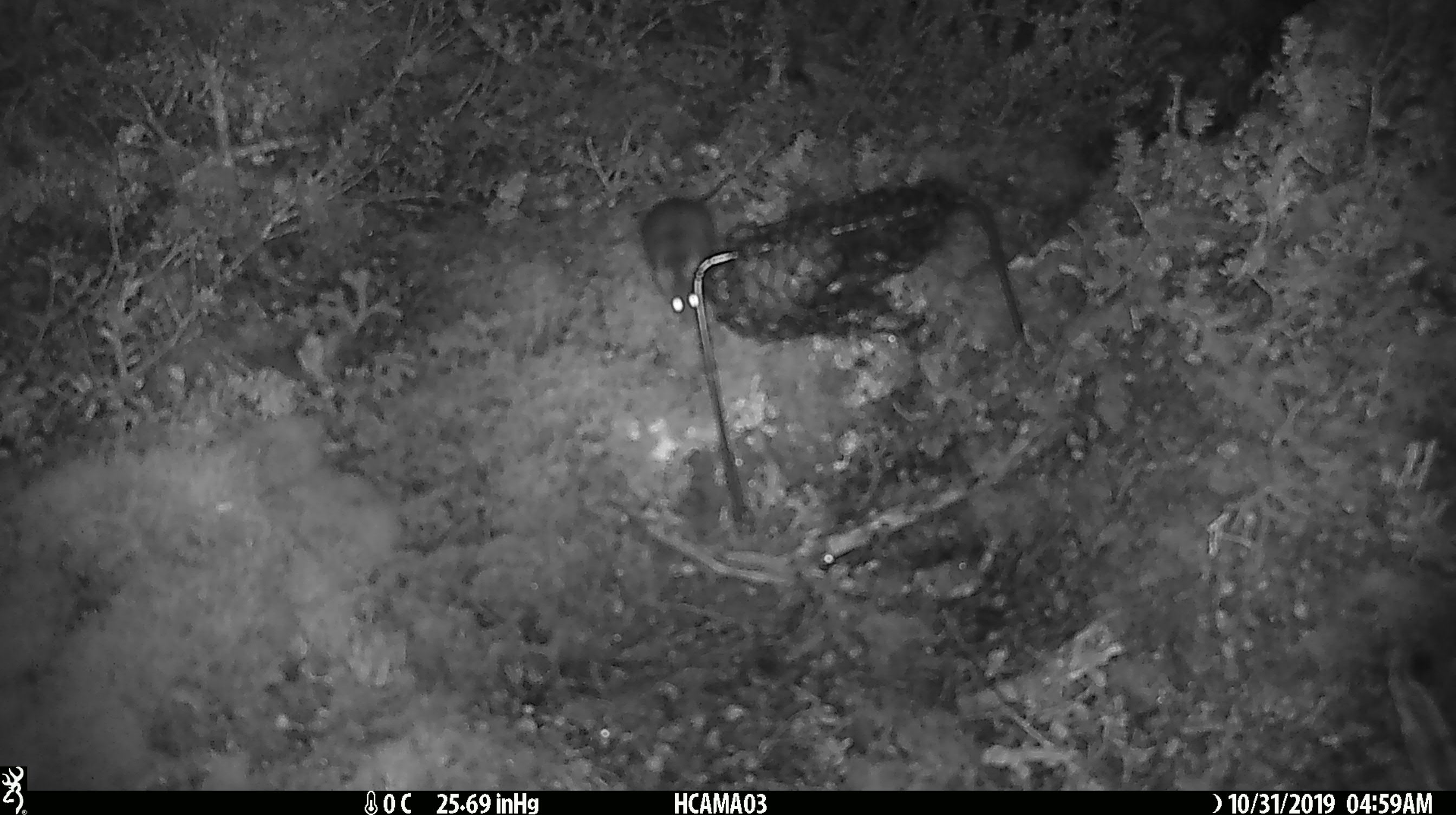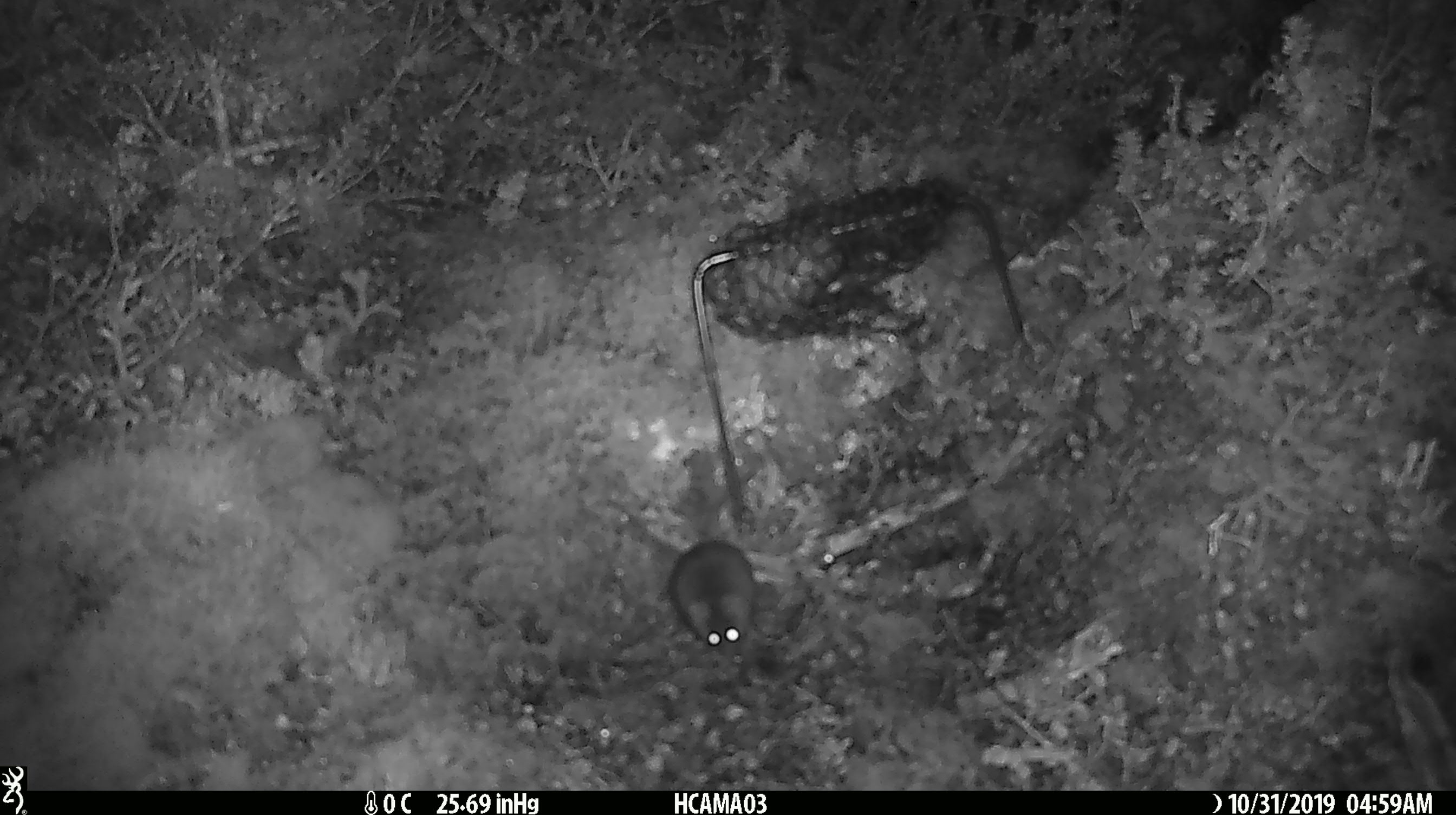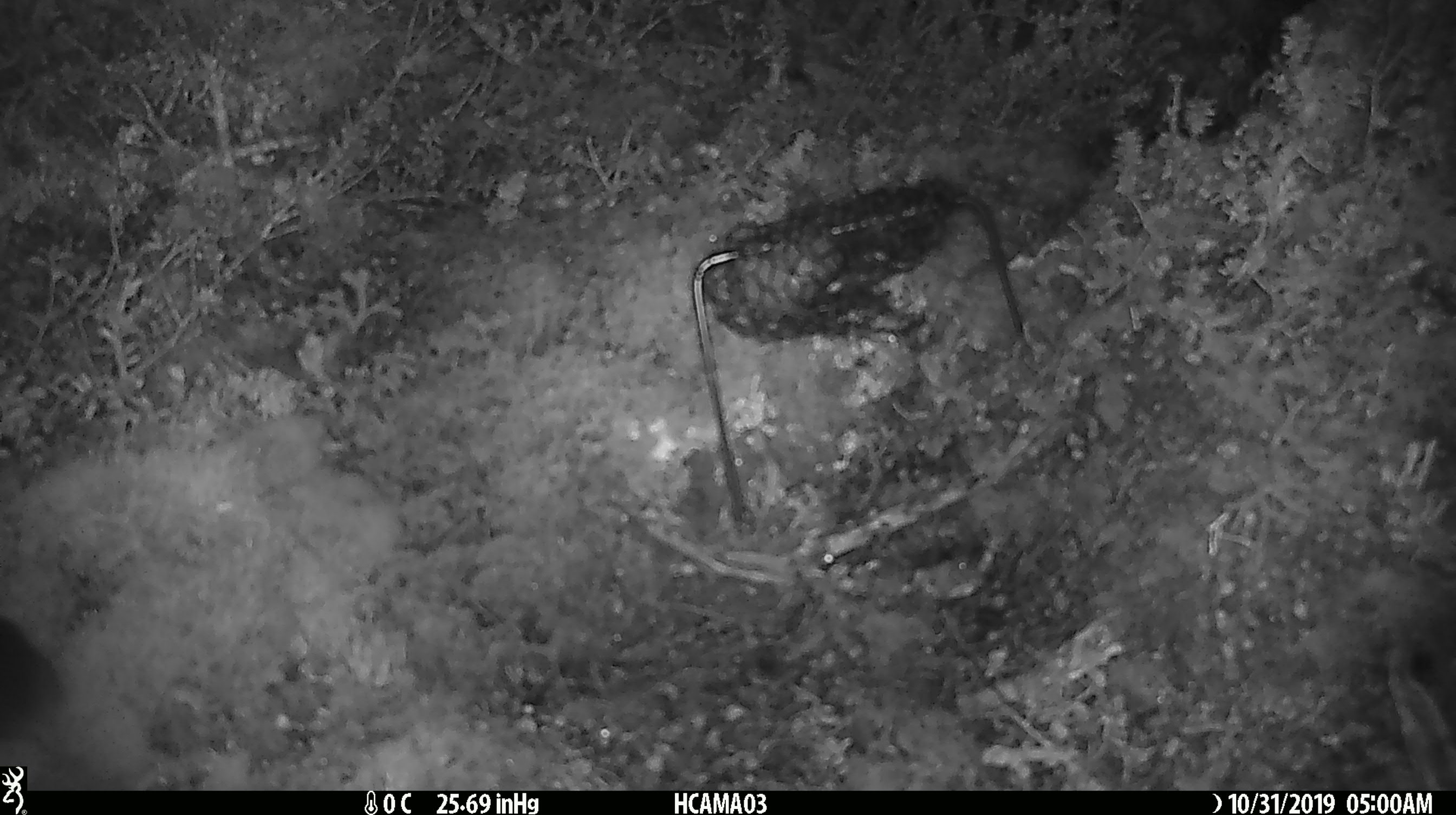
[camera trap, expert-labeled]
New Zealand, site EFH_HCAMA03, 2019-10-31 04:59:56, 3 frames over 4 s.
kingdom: Animalia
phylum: Chordata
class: Mammalia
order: Rodentia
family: Muridae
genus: Mus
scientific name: Mus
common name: mouse